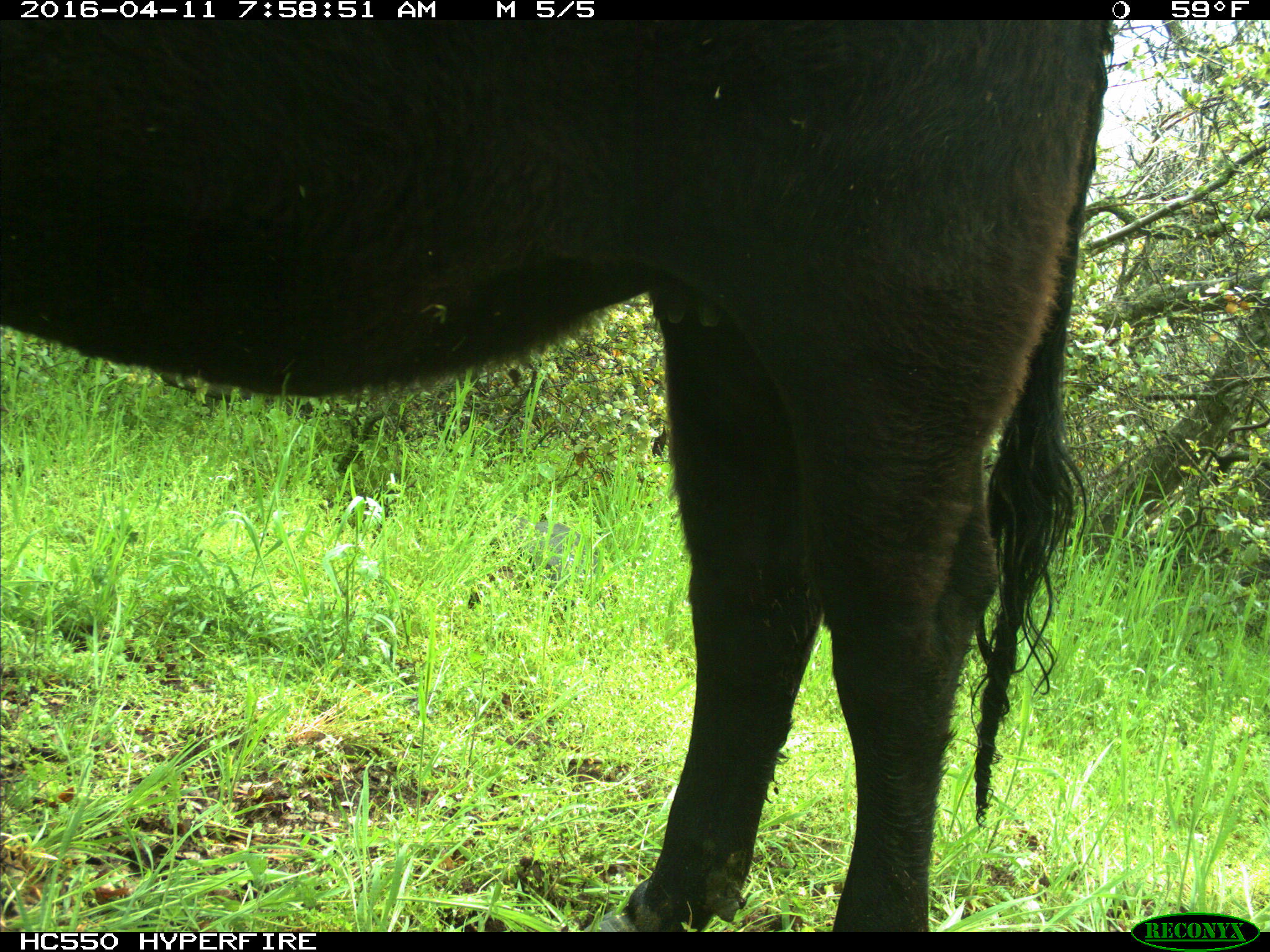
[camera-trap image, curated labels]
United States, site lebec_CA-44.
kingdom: Animalia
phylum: Chordata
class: Mammalia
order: Artiodactyla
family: Bovidae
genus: Bos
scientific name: Bos taurus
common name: domestic cow